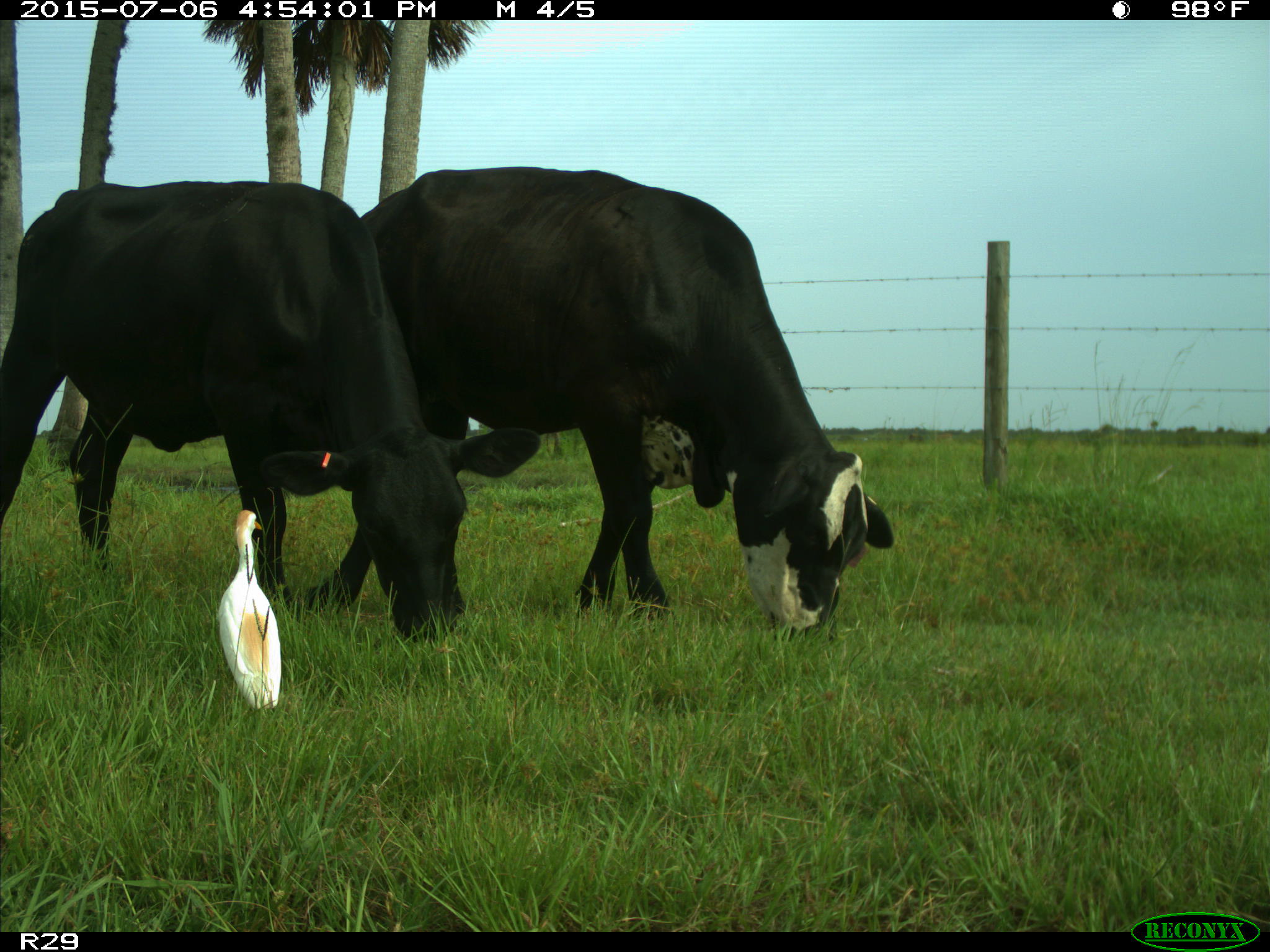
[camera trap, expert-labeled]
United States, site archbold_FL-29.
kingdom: Animalia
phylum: Chordata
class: Mammalia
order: Artiodactyla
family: Bovidae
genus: Bos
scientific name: Bos taurus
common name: domestic cow